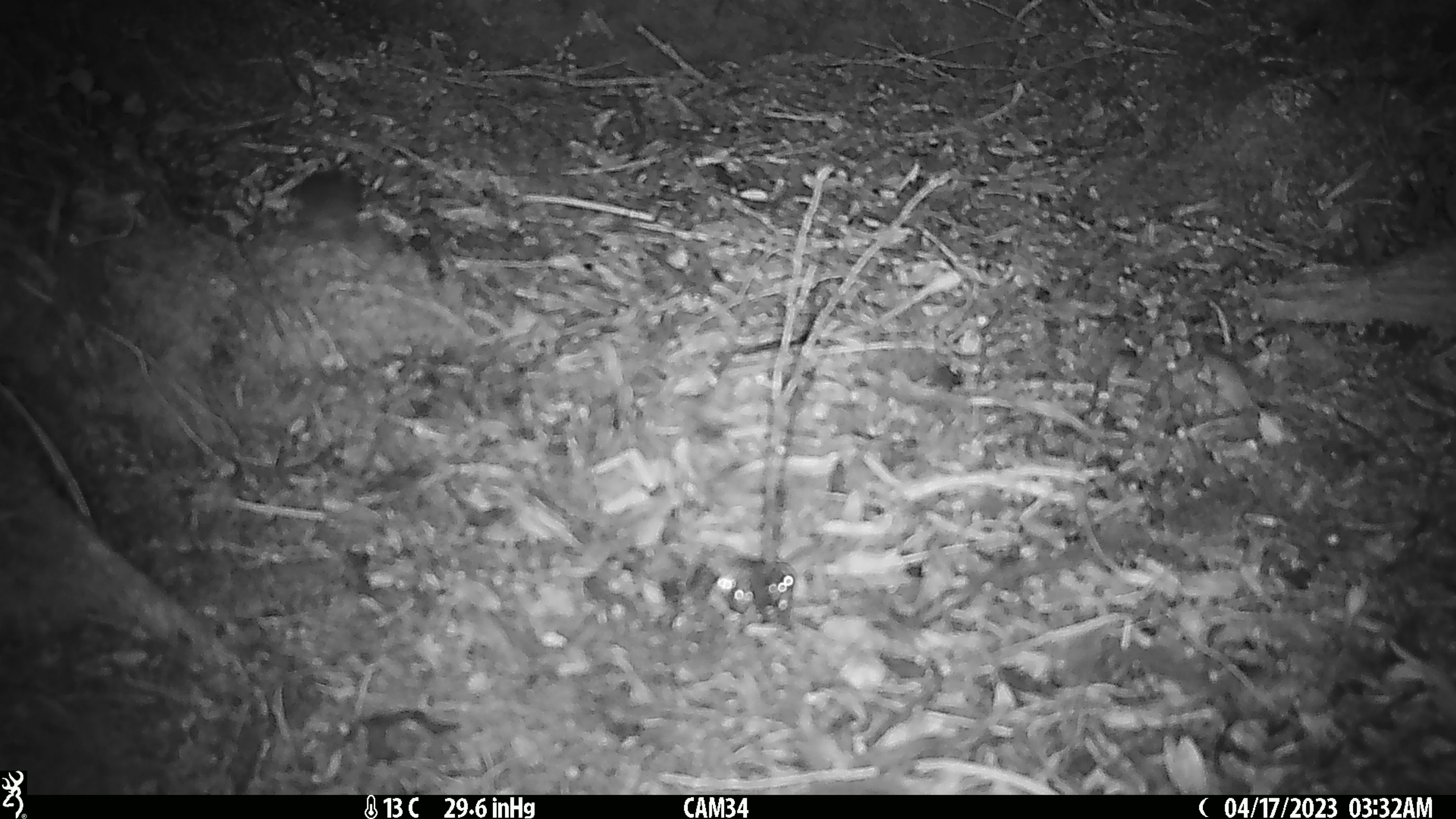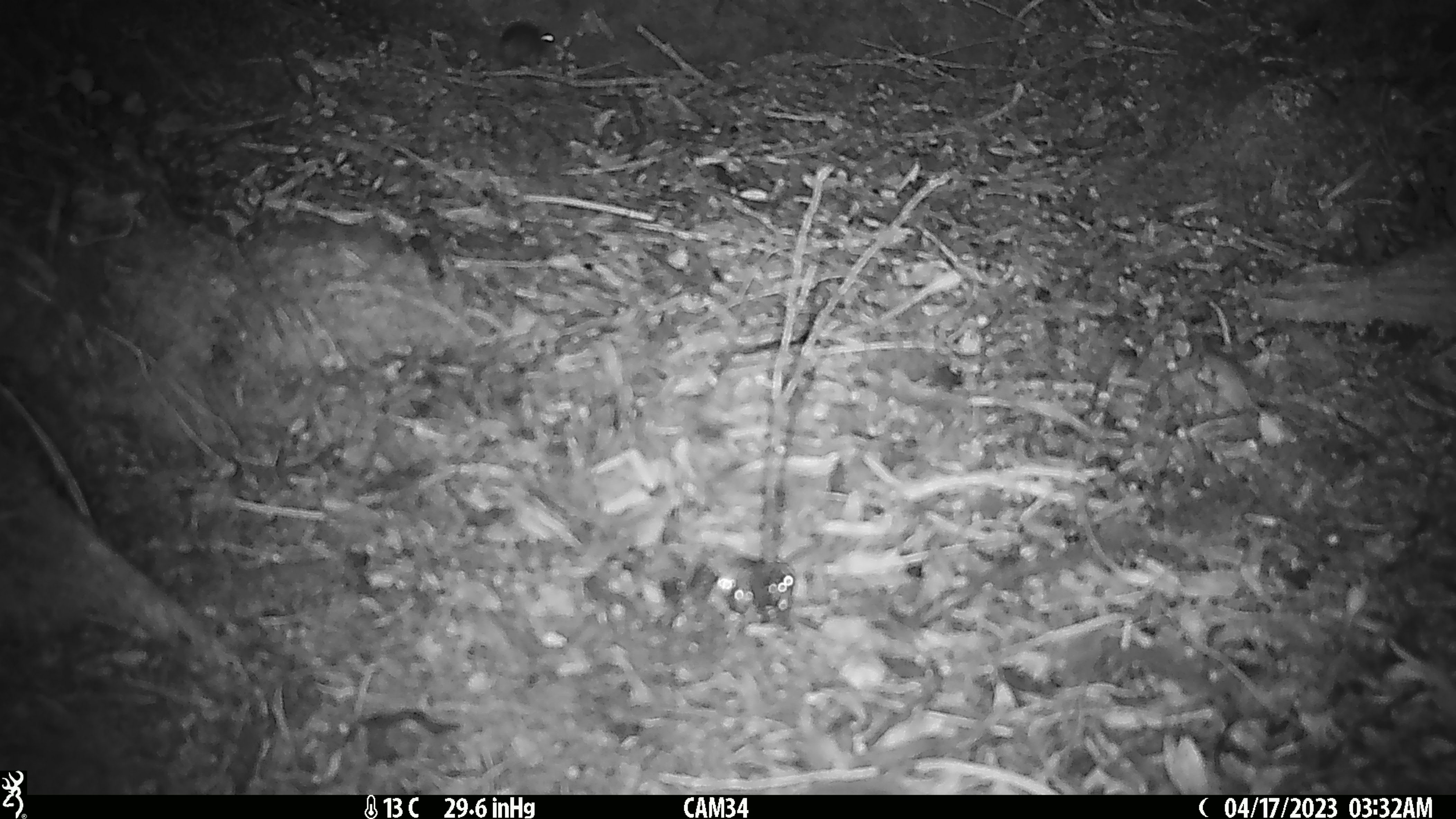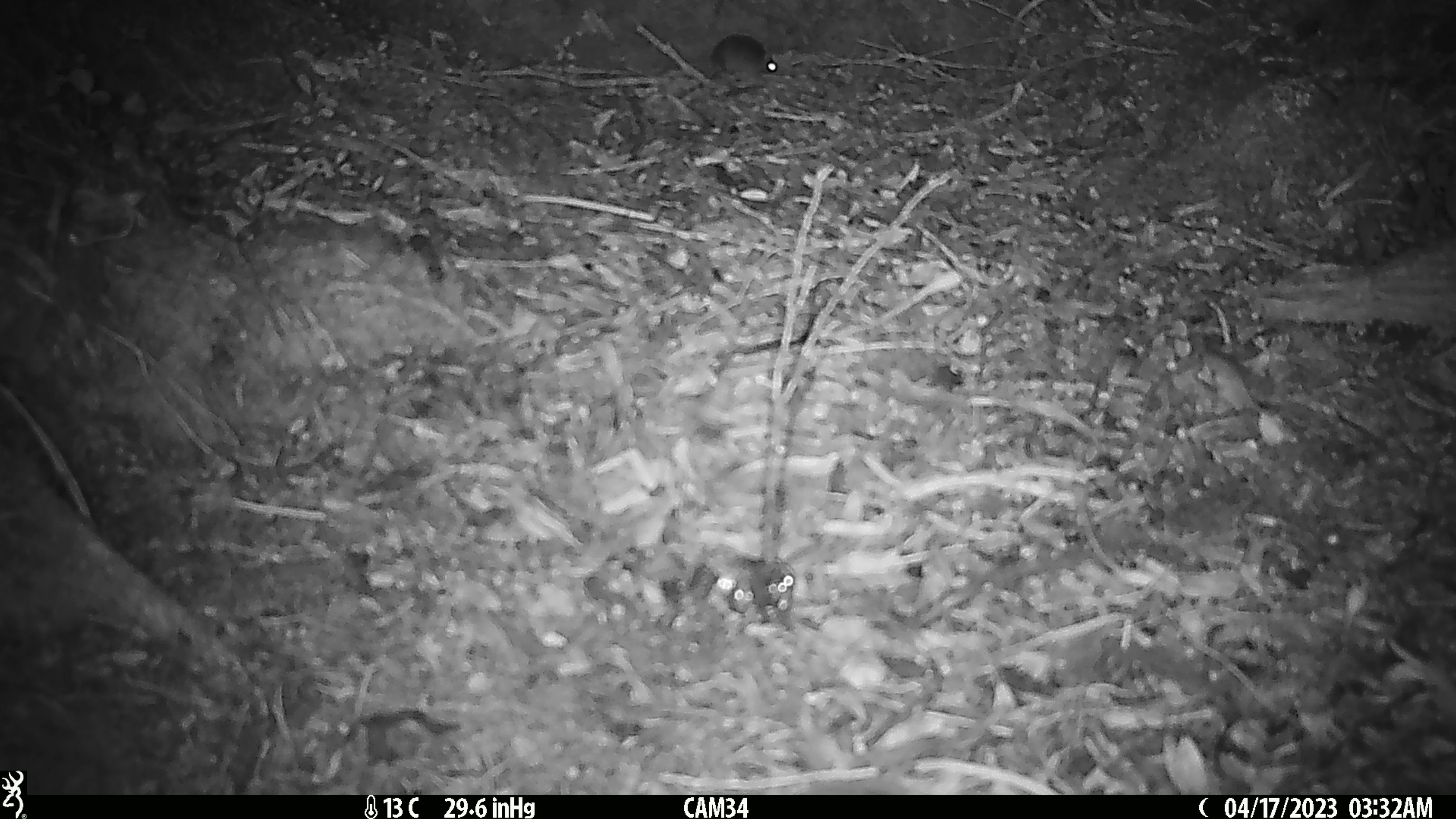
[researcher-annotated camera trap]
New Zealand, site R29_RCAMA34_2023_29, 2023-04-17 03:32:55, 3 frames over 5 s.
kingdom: Animalia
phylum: Chordata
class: Mammalia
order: Rodentia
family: Muridae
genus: Mus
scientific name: Mus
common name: mouse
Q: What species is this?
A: Mouse (Mus).